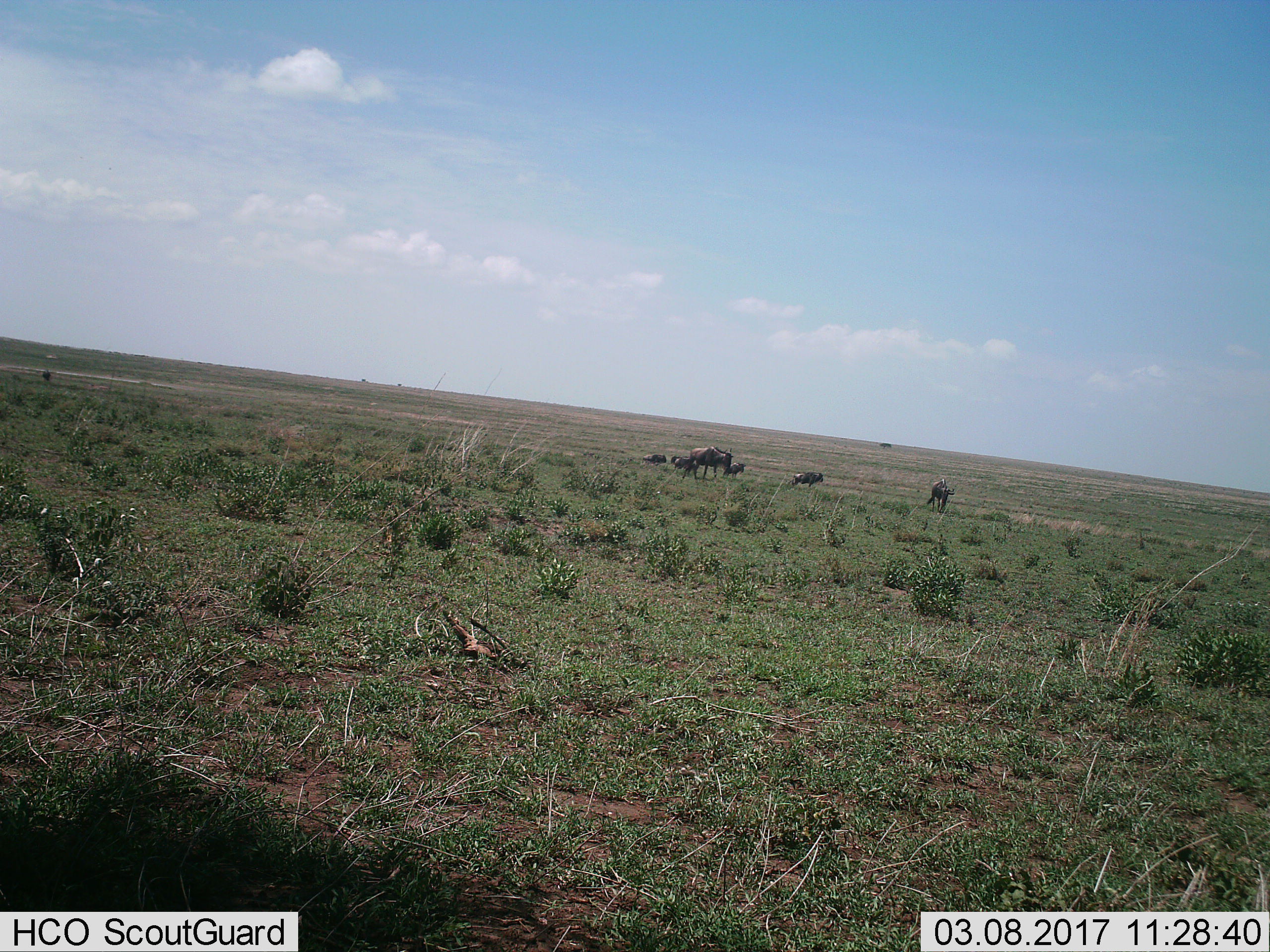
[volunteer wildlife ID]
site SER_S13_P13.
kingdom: Animalia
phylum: Chordata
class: Mammalia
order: Artiodactyla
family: Bovidae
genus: Connochaetes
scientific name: Connochaetes taurinus taurinus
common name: blue wildebeest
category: wildebeestblue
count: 7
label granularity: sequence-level